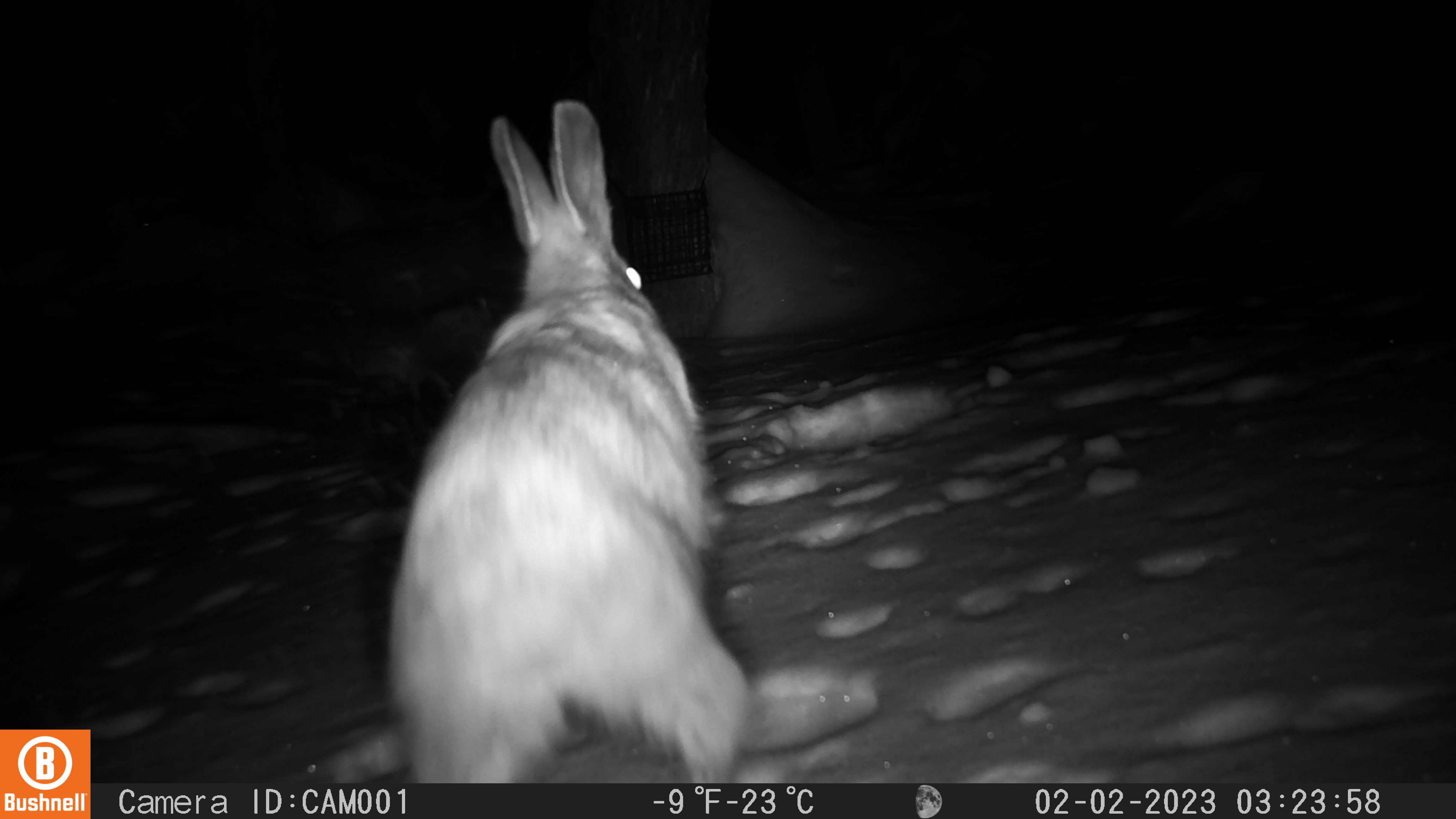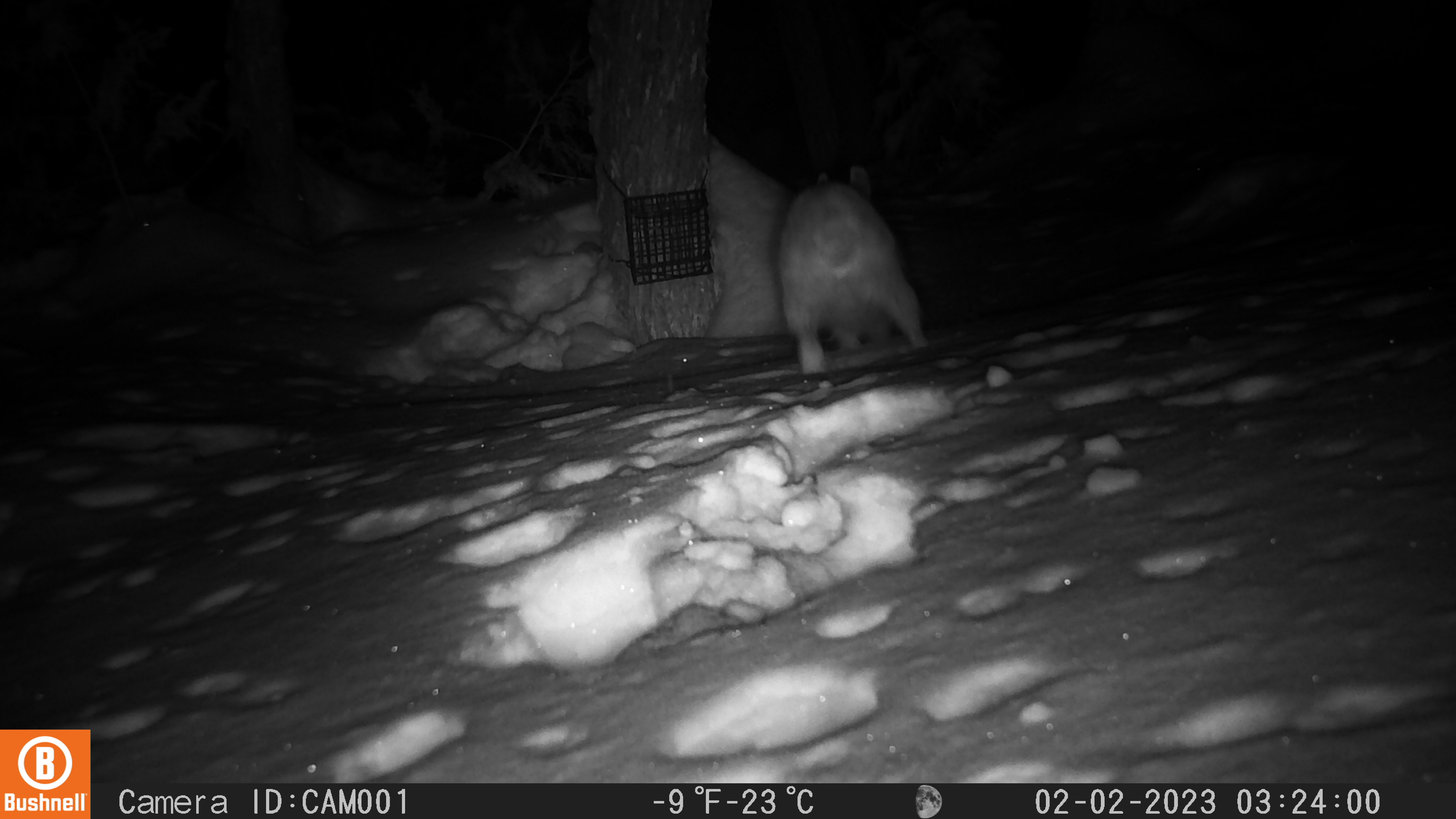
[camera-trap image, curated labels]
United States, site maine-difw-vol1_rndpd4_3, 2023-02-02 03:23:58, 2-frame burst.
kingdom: Animalia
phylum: Chordata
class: Mammalia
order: Lagomorpha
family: Leporidae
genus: Lepus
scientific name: Lepus americanus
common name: snowshoe hare